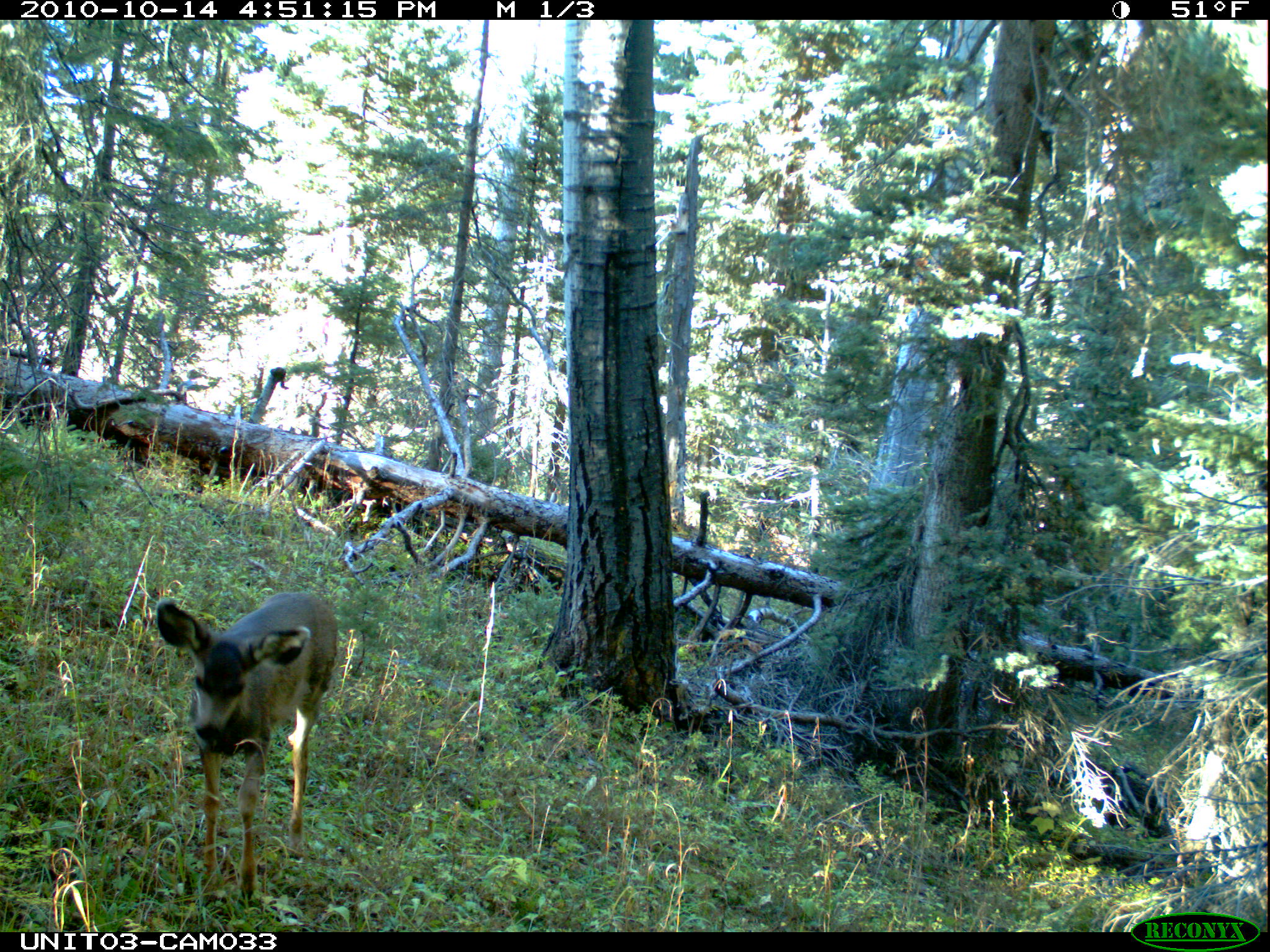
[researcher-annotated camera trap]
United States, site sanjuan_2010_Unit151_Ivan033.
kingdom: Animalia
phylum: Chordata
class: Mammalia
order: Artiodactyla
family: Cervidae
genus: Odocoileus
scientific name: Odocoileus hemionus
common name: mule deer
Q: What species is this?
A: Odocoileus hemionus (mule deer).